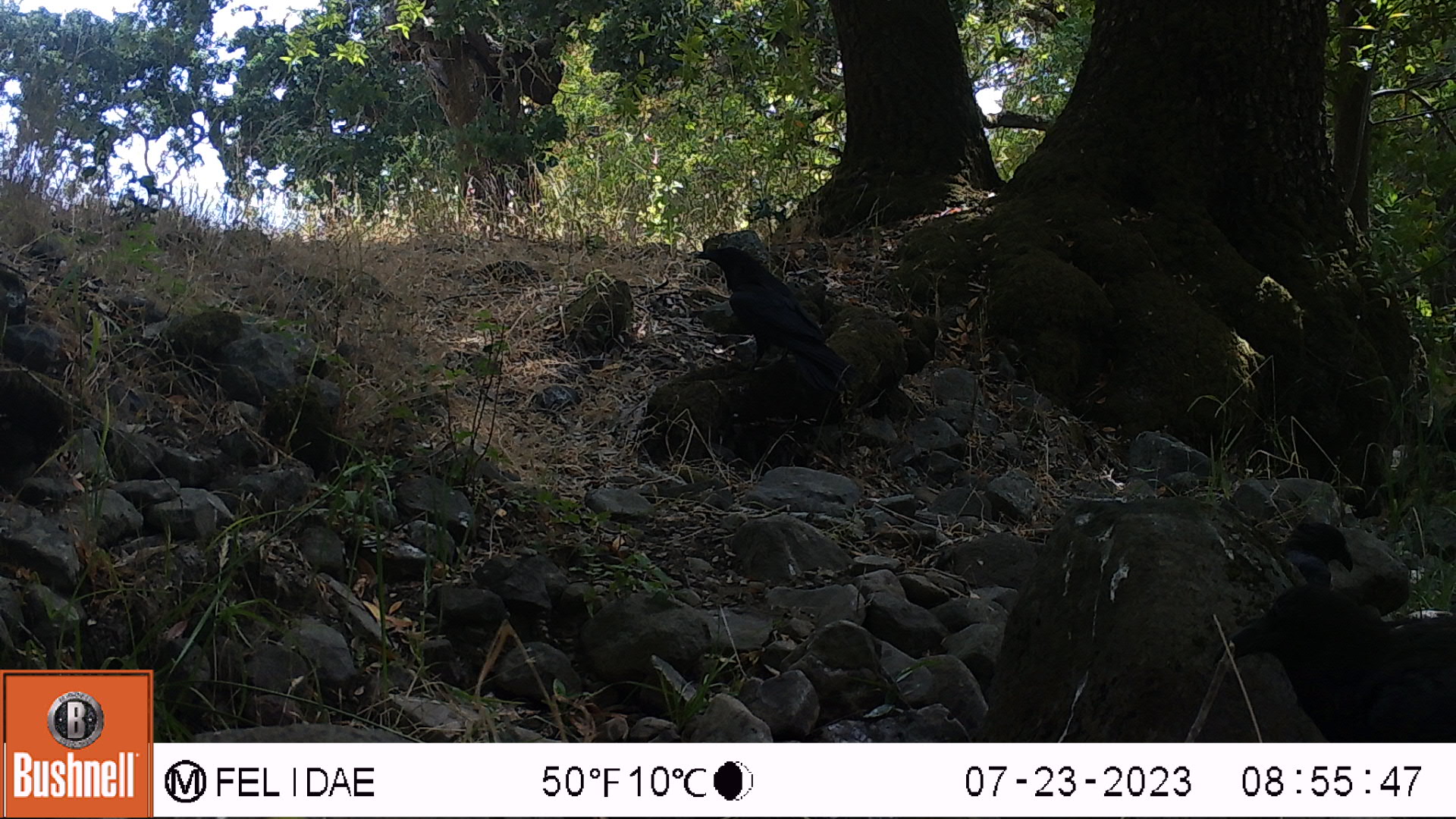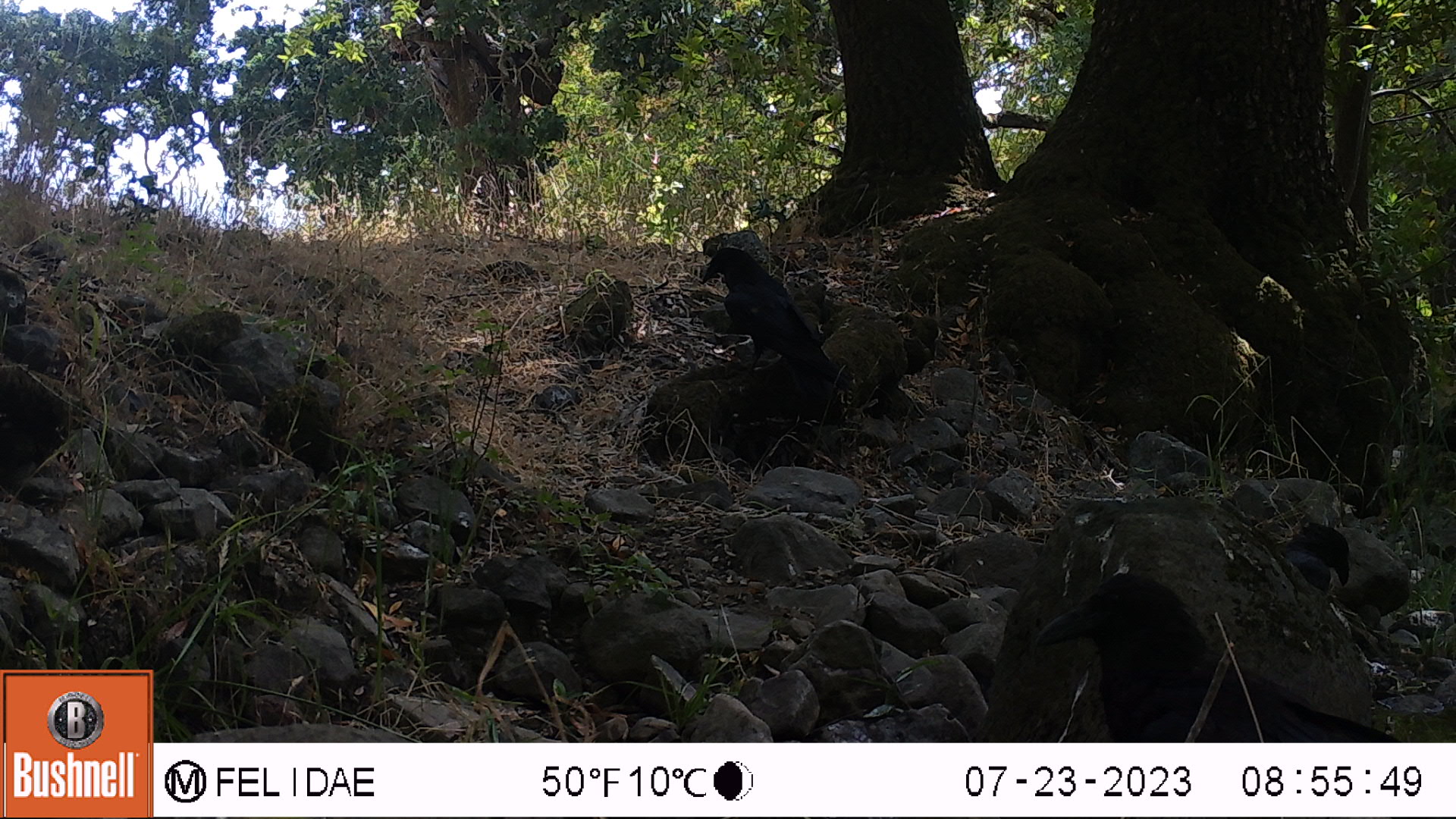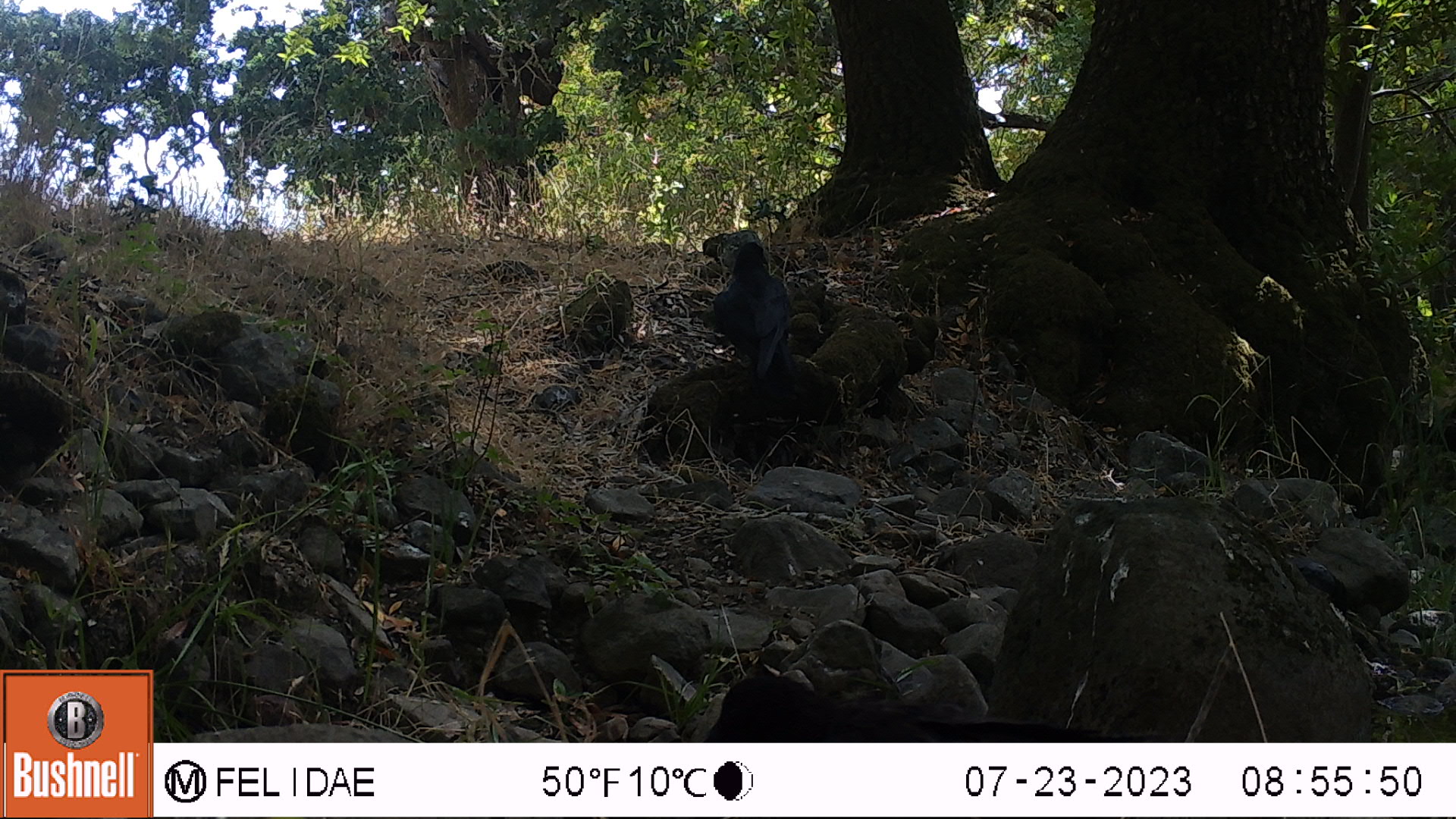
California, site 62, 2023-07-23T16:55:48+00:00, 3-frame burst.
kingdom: Animalia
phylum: Chordata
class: Aves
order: Passeriformes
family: Corvidae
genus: Corvus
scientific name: Corvus brachyrhynchos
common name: american crow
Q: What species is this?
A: American crow (Corvus brachyrhynchos).